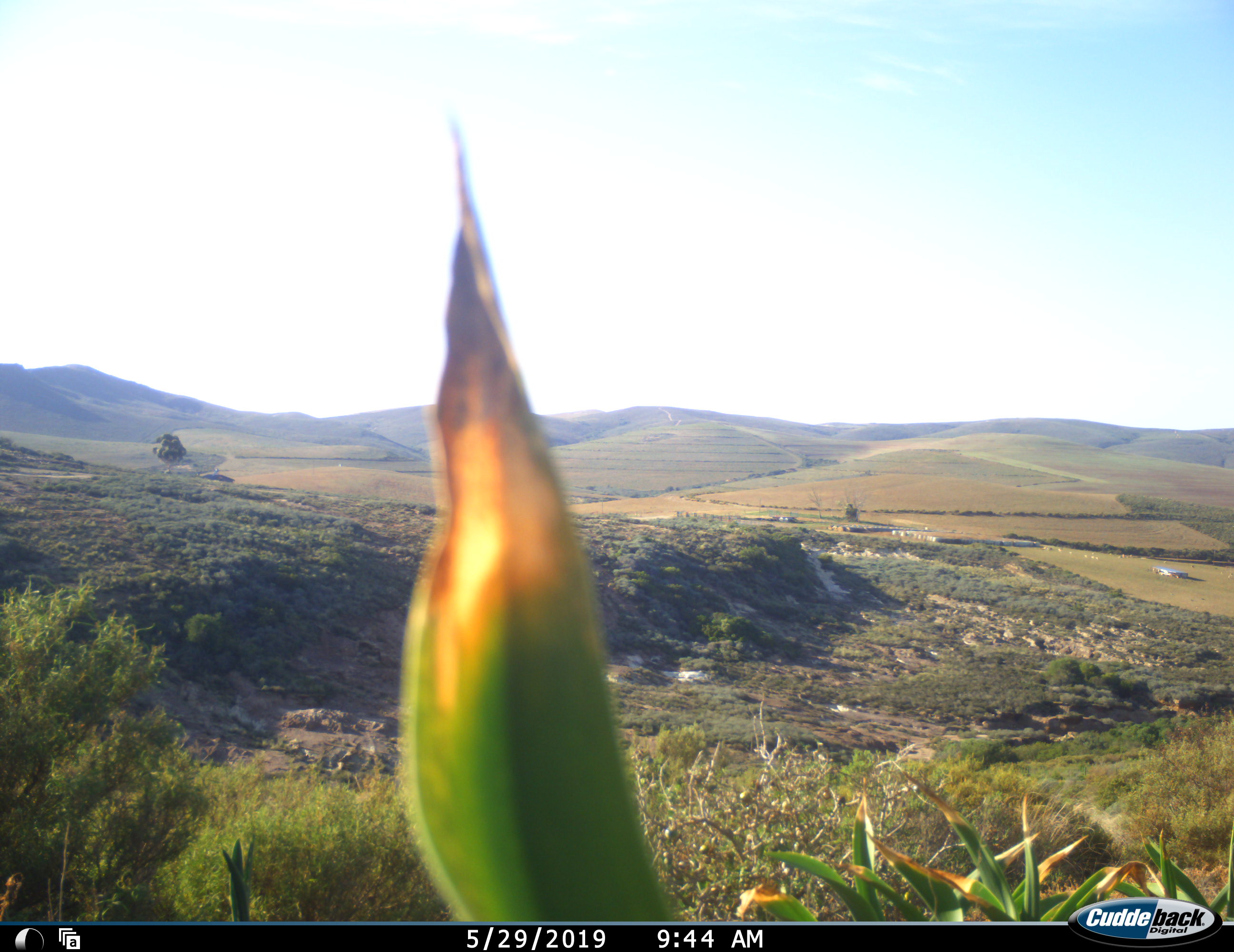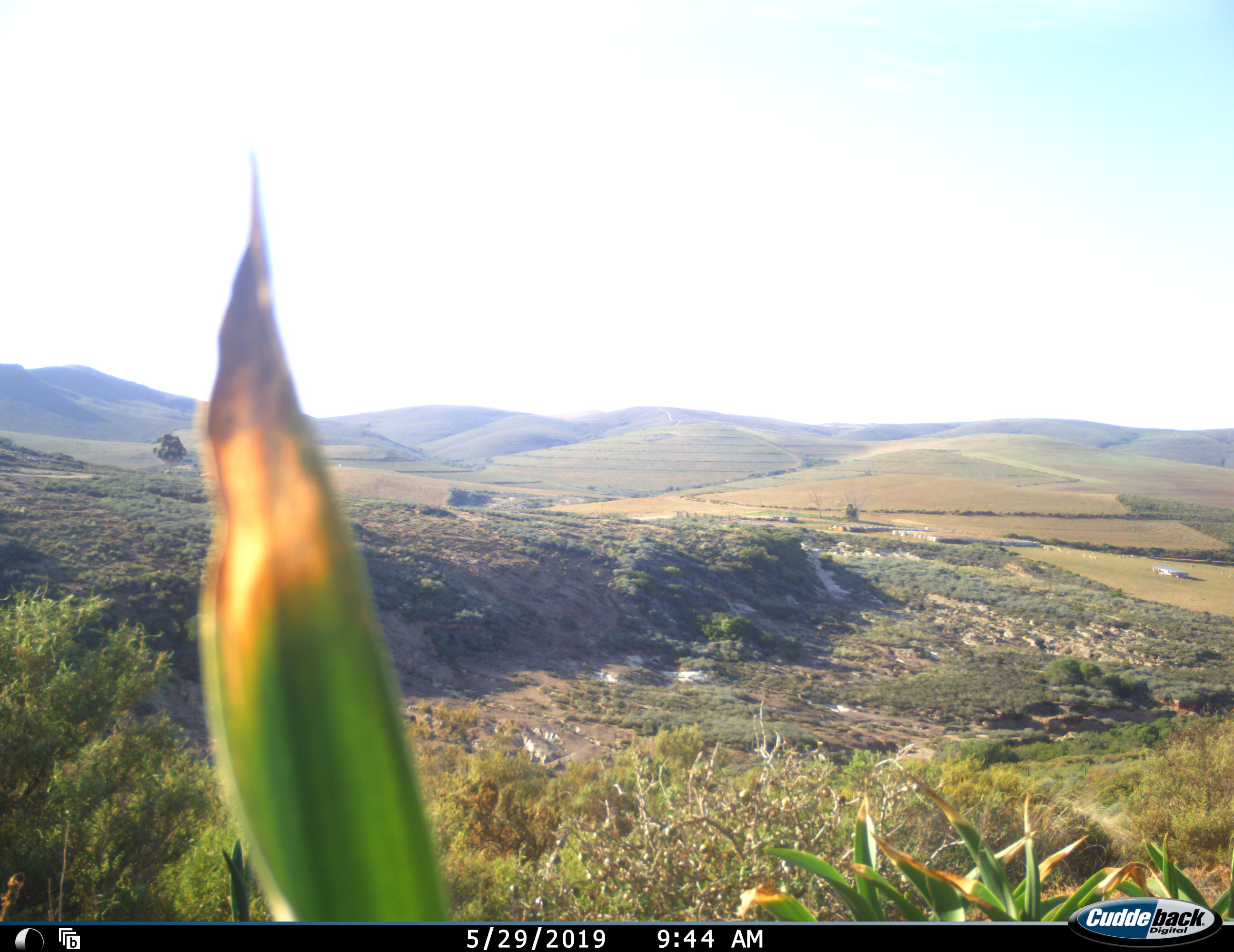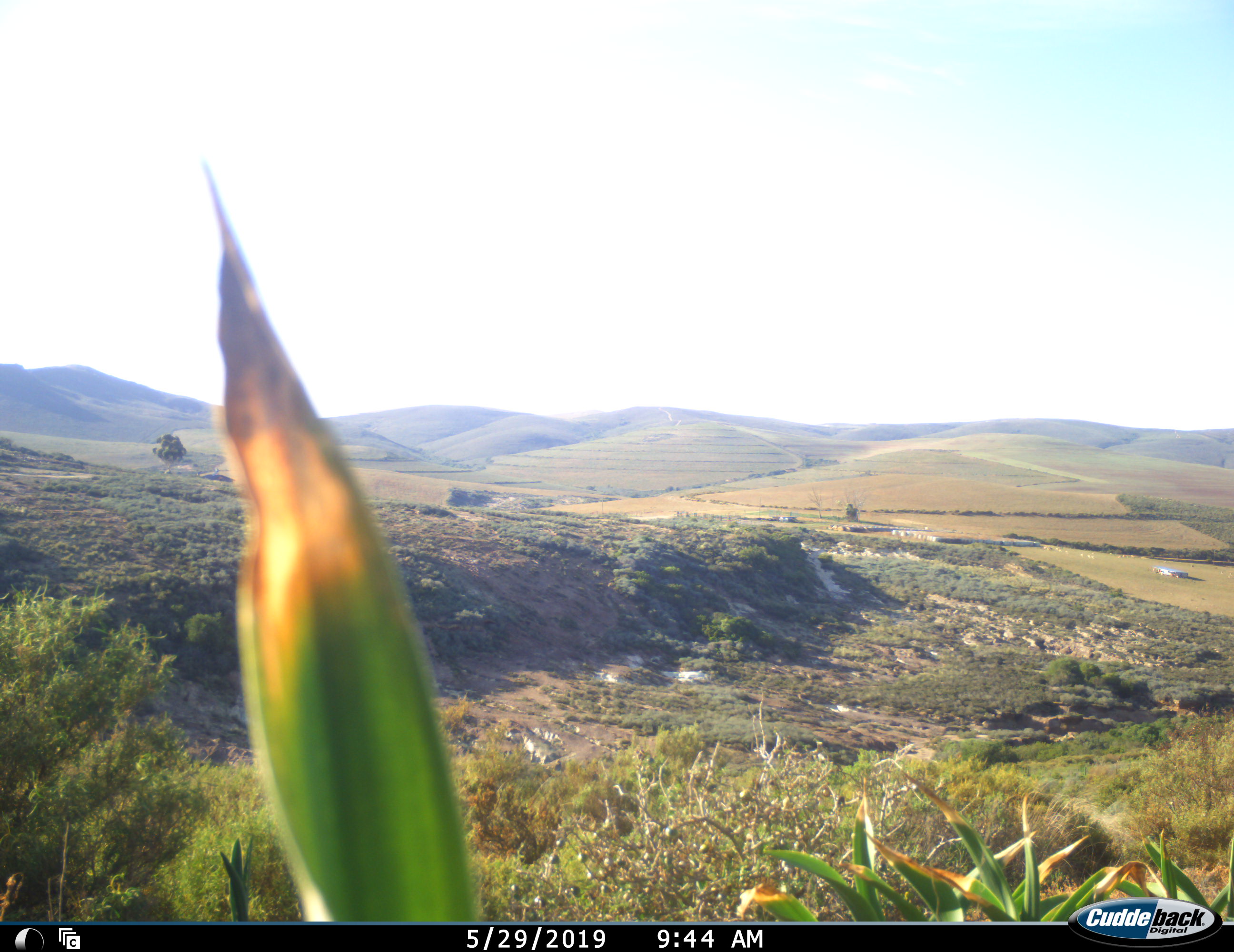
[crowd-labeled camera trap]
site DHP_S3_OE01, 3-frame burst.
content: unidentified animal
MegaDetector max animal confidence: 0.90